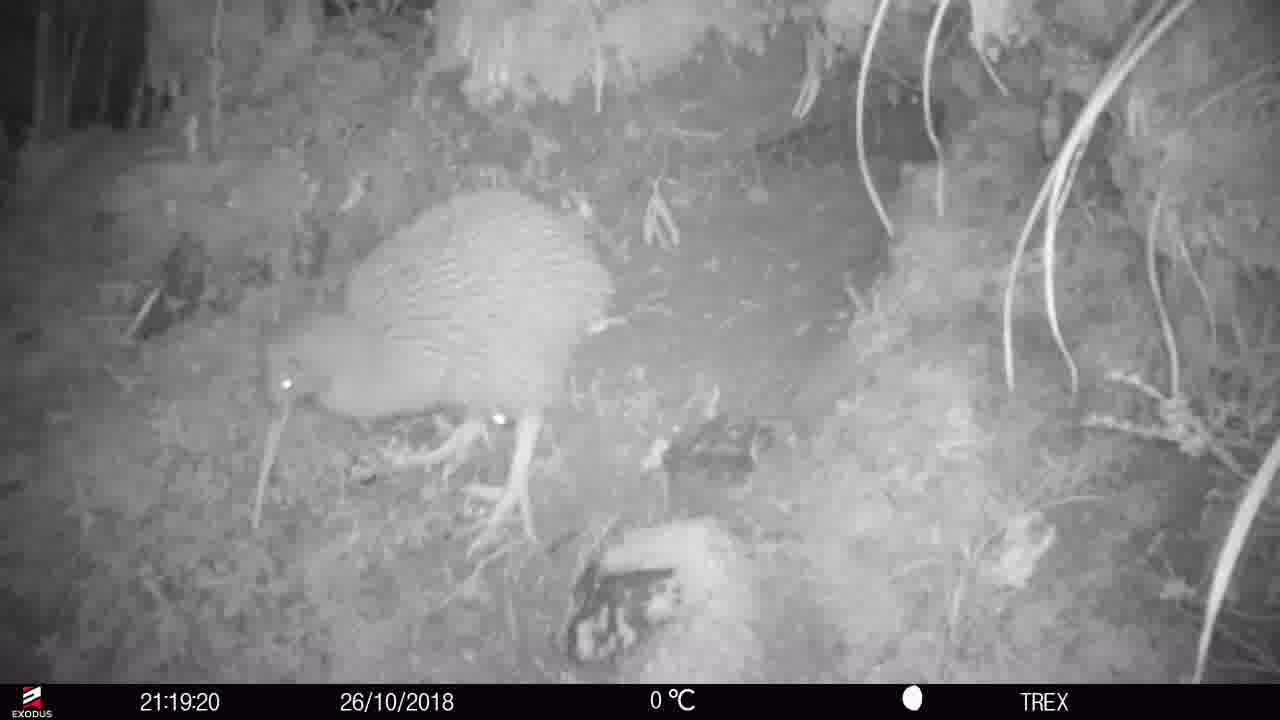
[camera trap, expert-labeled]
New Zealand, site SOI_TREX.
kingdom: Animalia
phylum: Chordata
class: Aves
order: Apterygiformes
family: Apterygidae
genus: Apteryx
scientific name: Apteryx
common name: kiwi